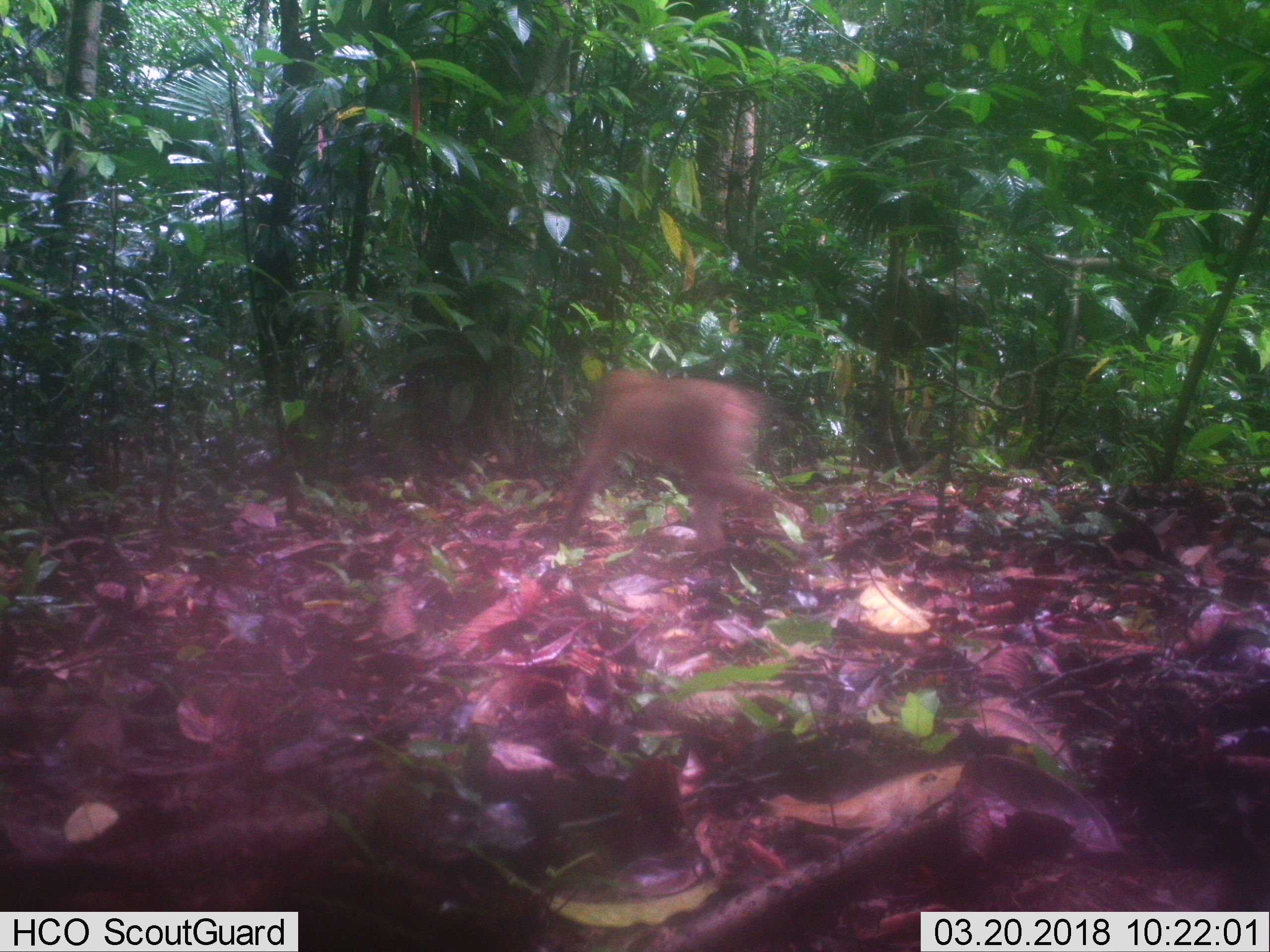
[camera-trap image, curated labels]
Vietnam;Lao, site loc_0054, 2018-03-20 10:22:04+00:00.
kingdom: Animalia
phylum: Chordata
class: Mammalia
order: Primates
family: Cercopithecidae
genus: Macaca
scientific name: Macaca nemestrina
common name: pig-tailed macaque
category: pig tailed macaque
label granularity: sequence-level